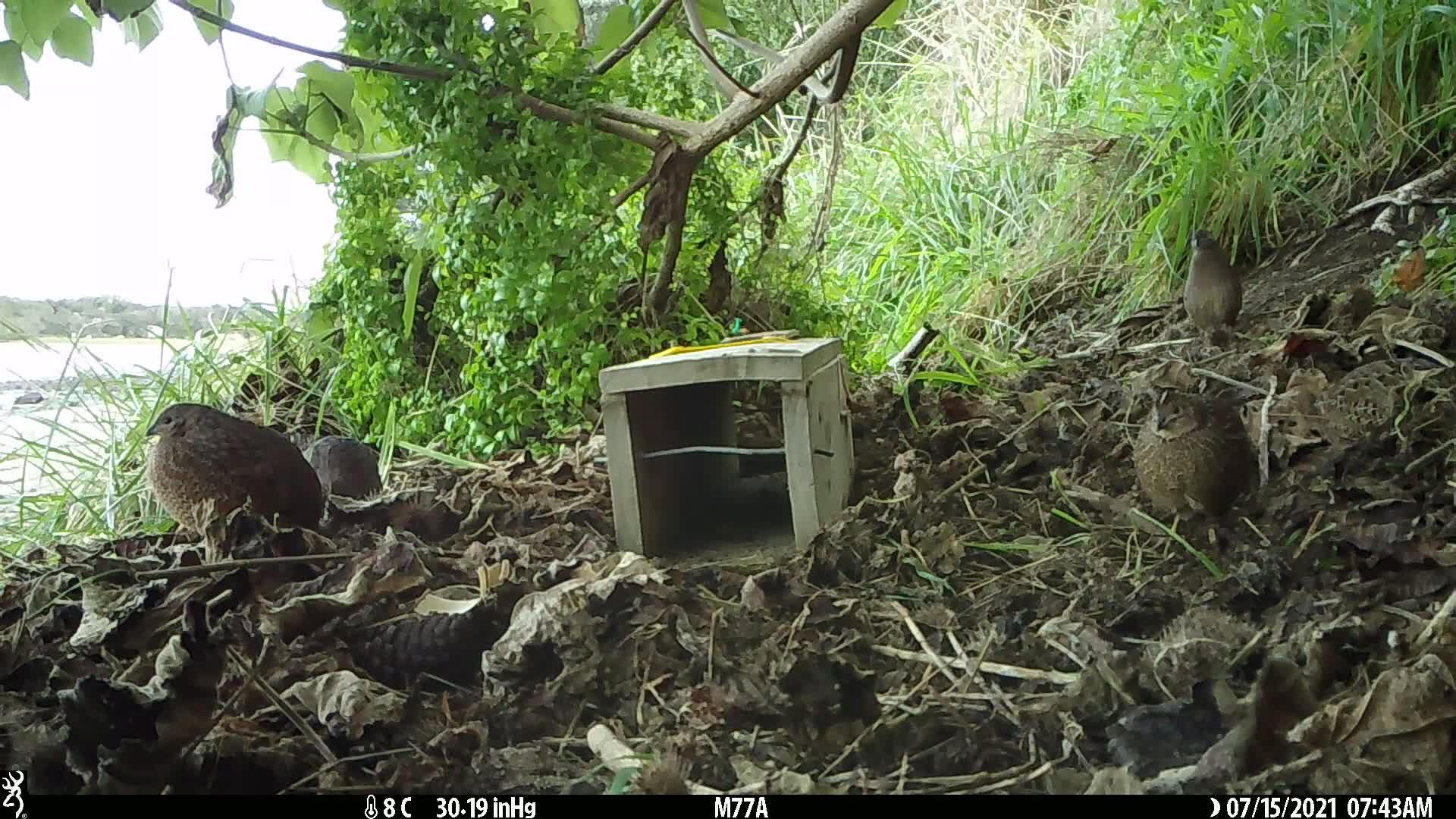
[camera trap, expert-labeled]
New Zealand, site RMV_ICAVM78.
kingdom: Animalia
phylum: Chordata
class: Aves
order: Galliformes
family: Phasianidae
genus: Synoicus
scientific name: Synoicus ypsilophorus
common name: brown quail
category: quail brown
Quail brown (brown quail) (Synoicus ypsilophorus).